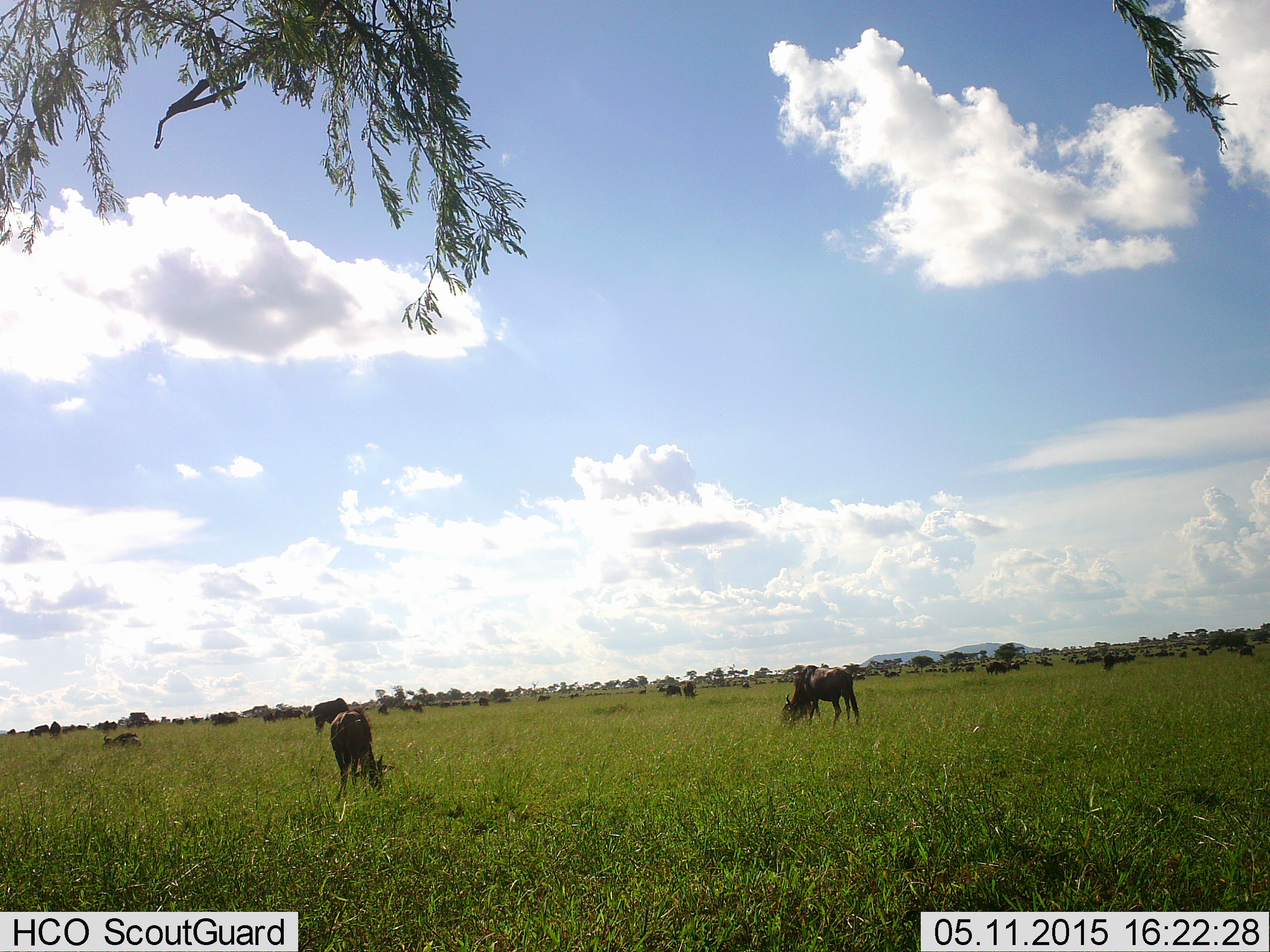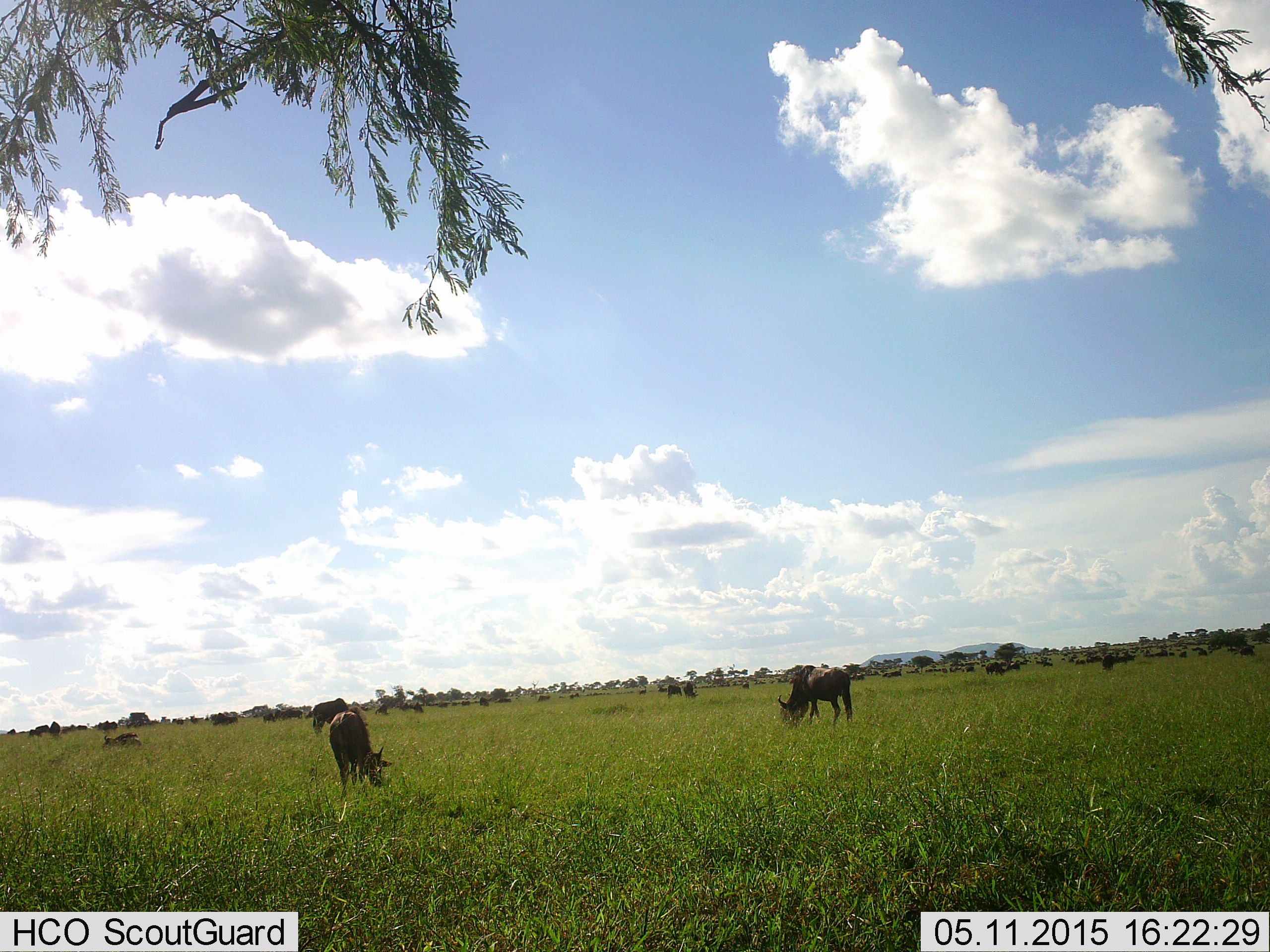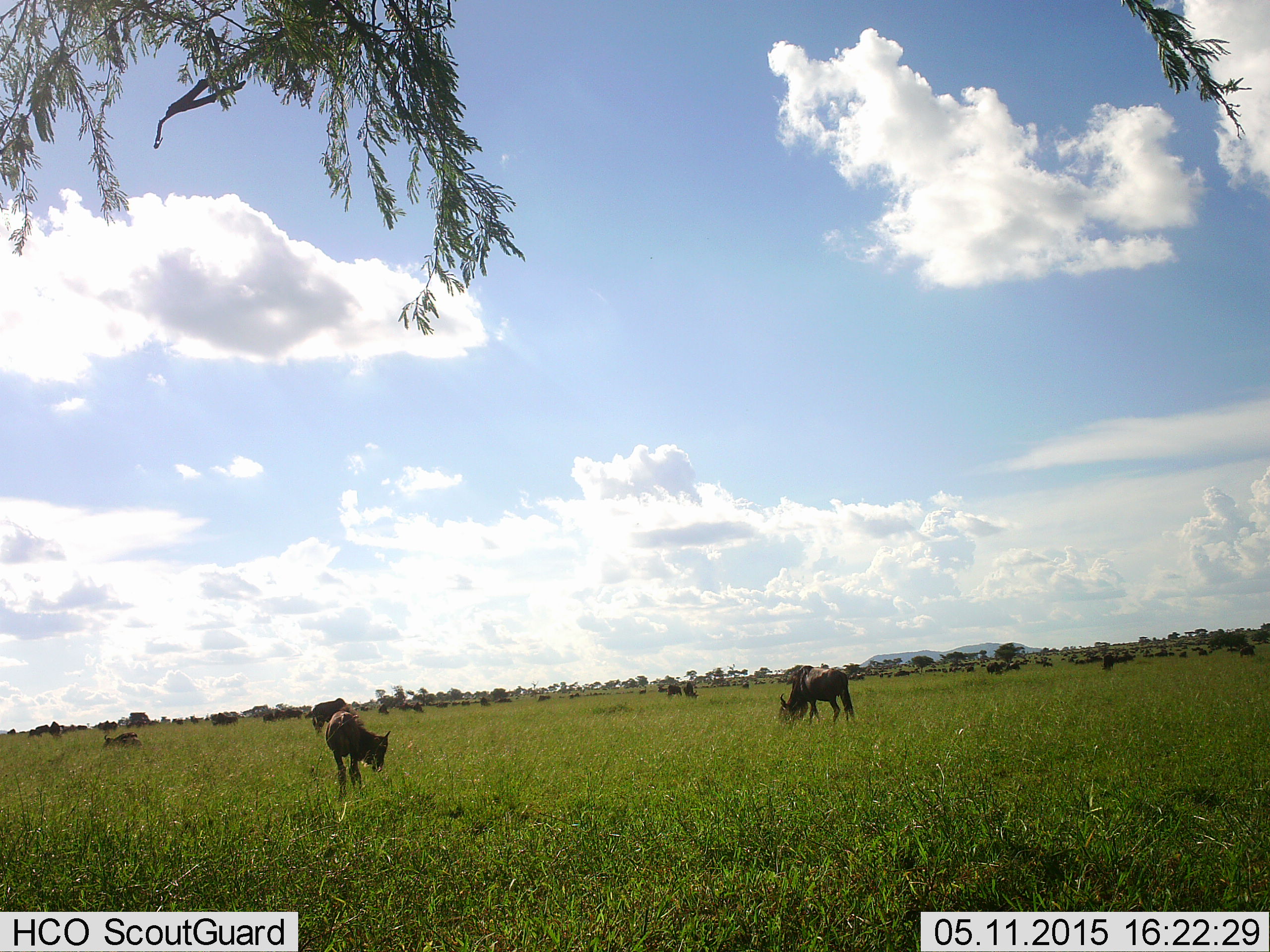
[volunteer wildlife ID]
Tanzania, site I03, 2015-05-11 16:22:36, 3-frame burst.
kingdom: Animalia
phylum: Chordata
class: Mammalia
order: Artiodactyla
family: Bovidae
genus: Connochaetes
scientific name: Connochaetes taurinus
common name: blue wildebeest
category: wildebeest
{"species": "wildebeest (blue wildebeest) (Connochaetes taurinus)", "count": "11-50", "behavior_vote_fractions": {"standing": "30%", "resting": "20%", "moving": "20%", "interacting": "0%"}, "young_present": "10%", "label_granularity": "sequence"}